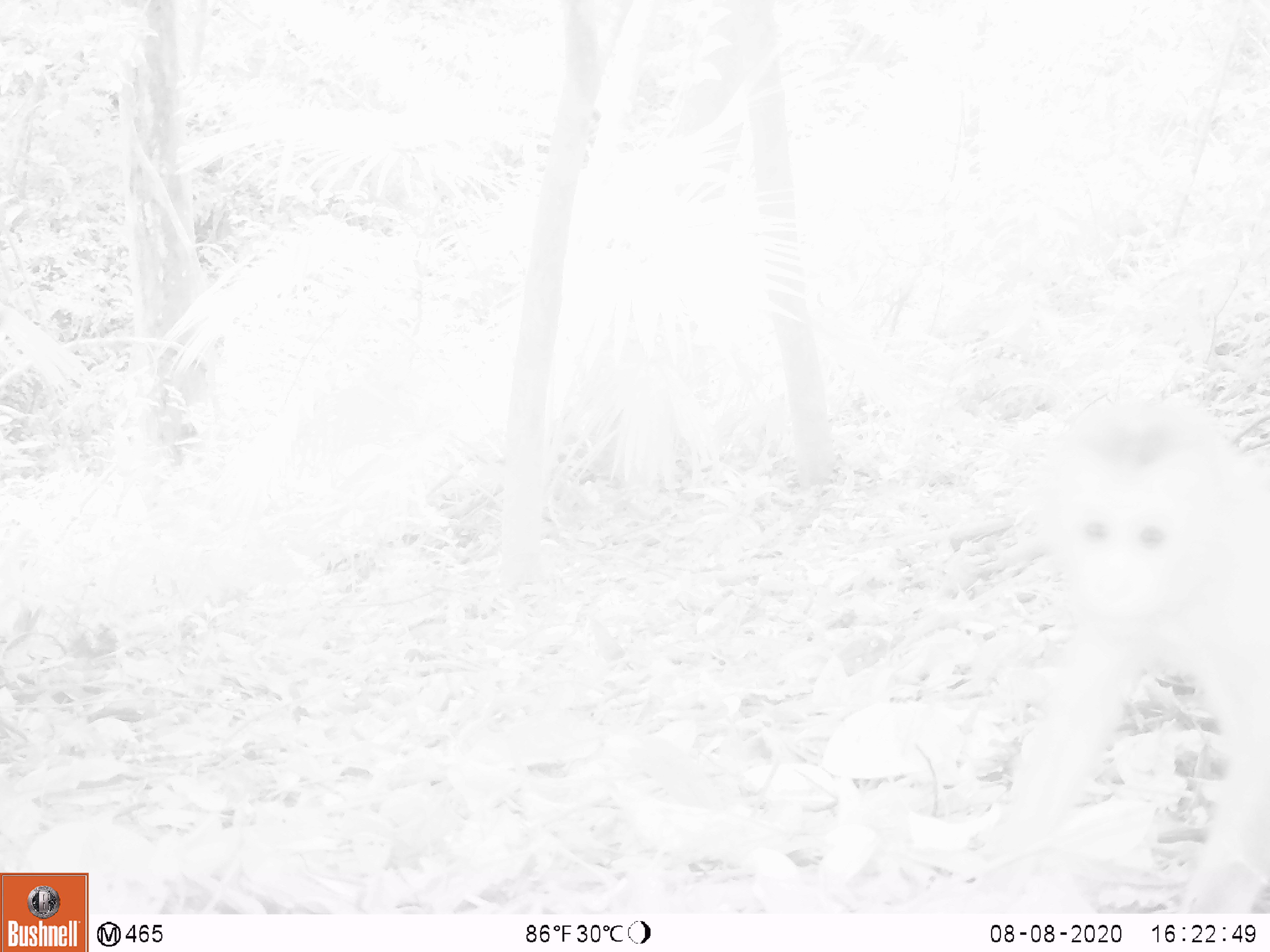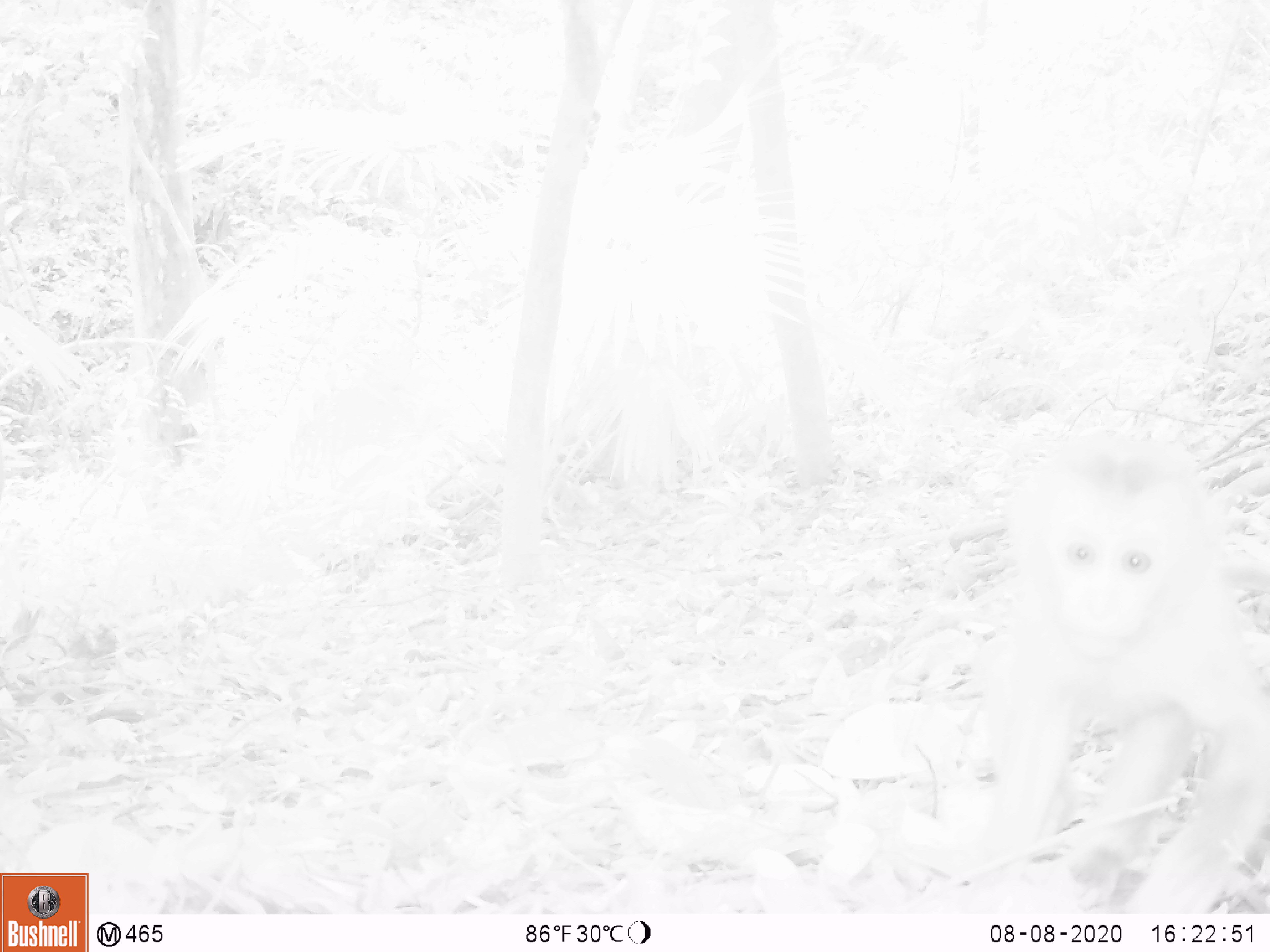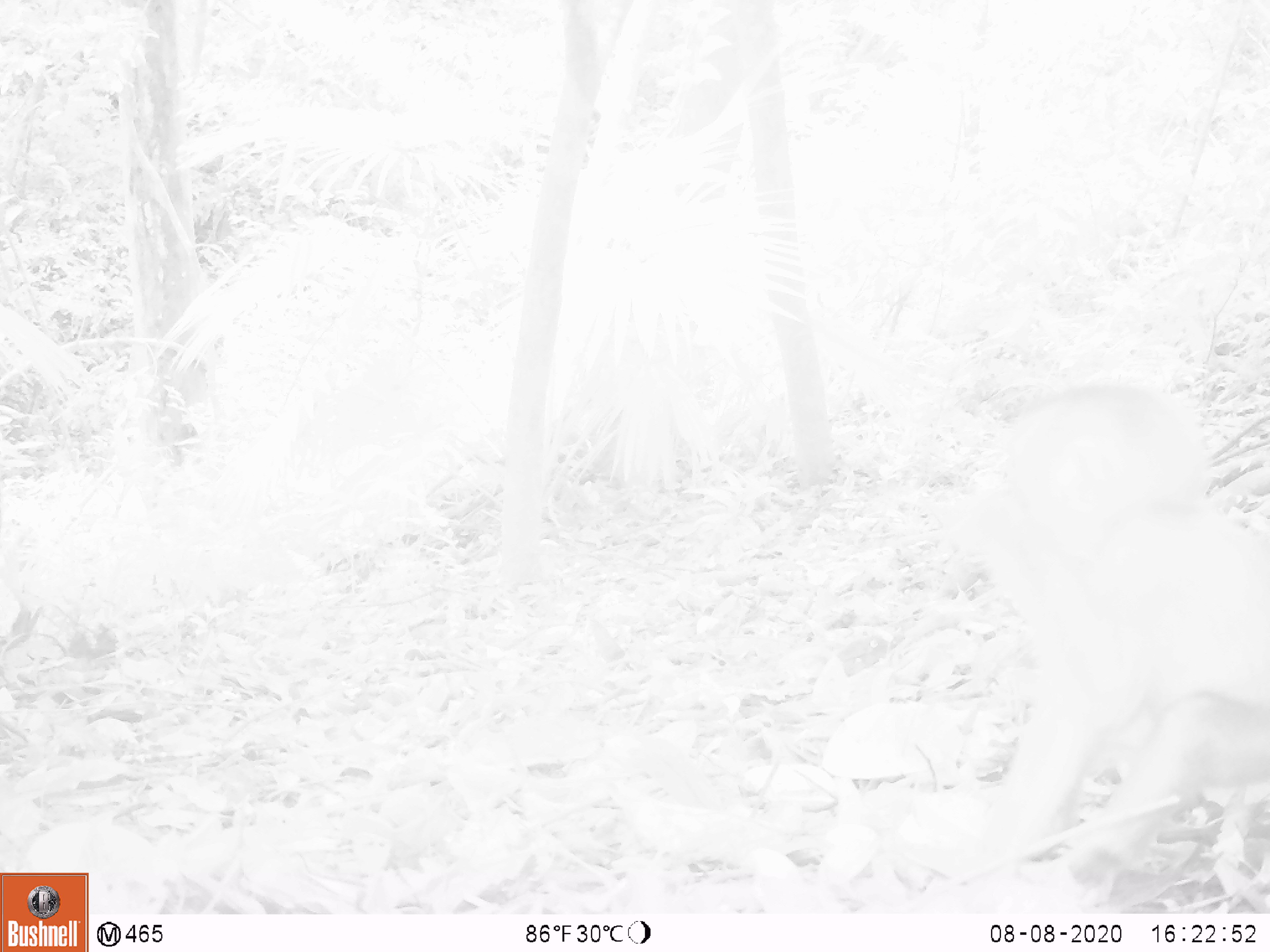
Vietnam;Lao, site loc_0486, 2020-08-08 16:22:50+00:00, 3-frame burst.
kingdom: Animalia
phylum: Chordata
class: Mammalia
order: Primates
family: Cercopithecidae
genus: Macaca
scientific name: Macaca nemestrina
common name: pig-tailed macaque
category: pig tailed macaque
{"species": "pig tailed macaque (pig-tailed macaque) (Macaca nemestrina)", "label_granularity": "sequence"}